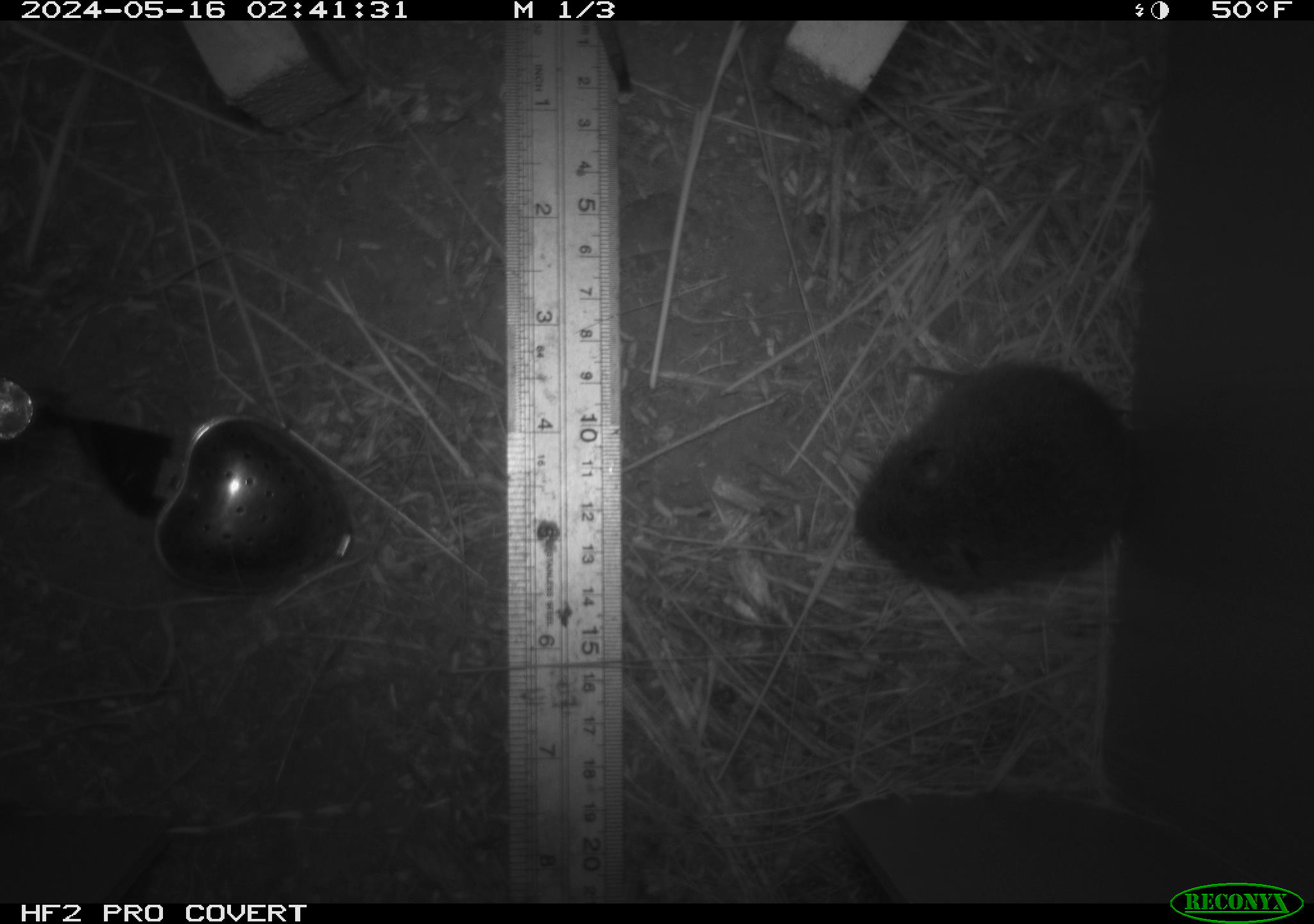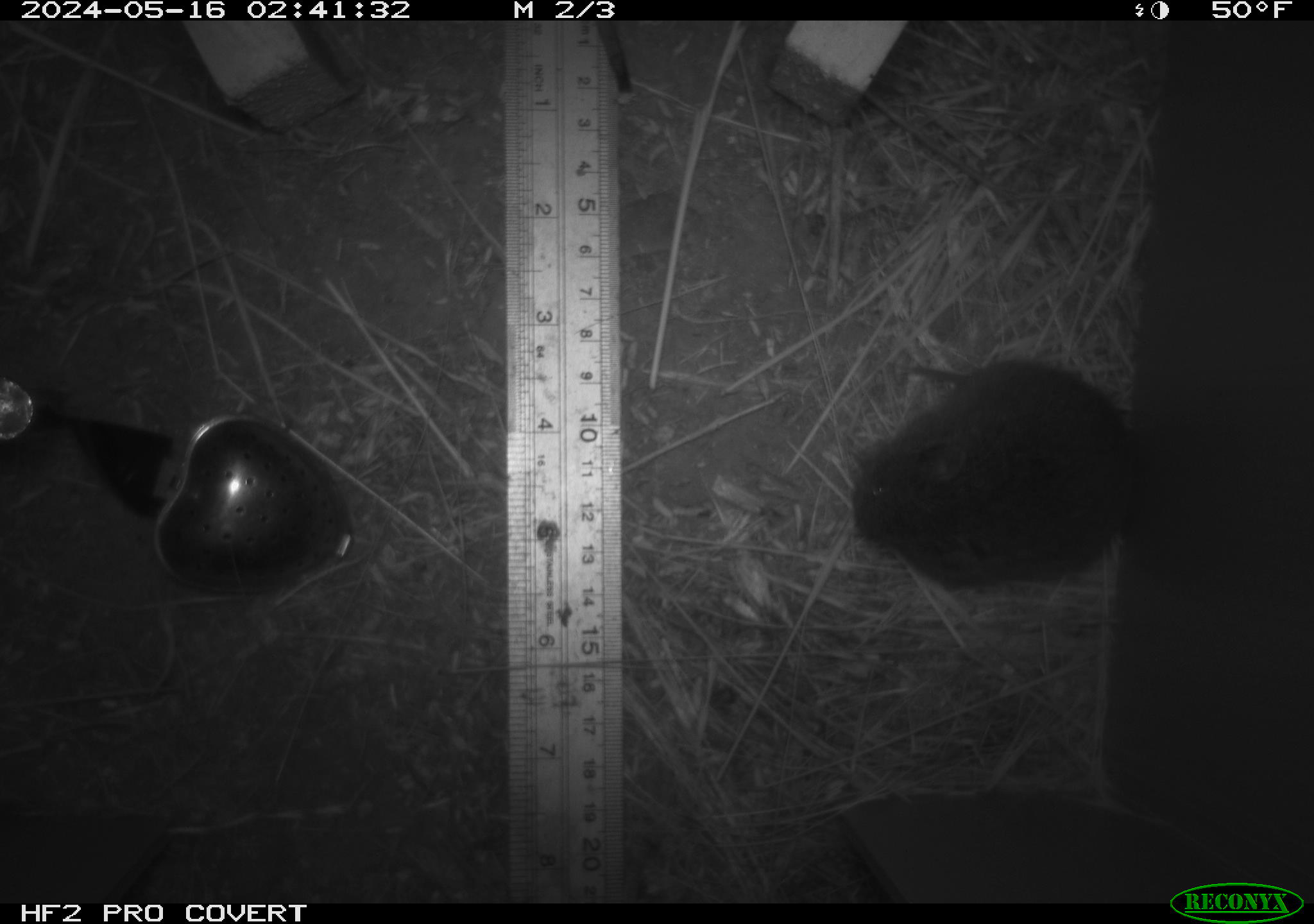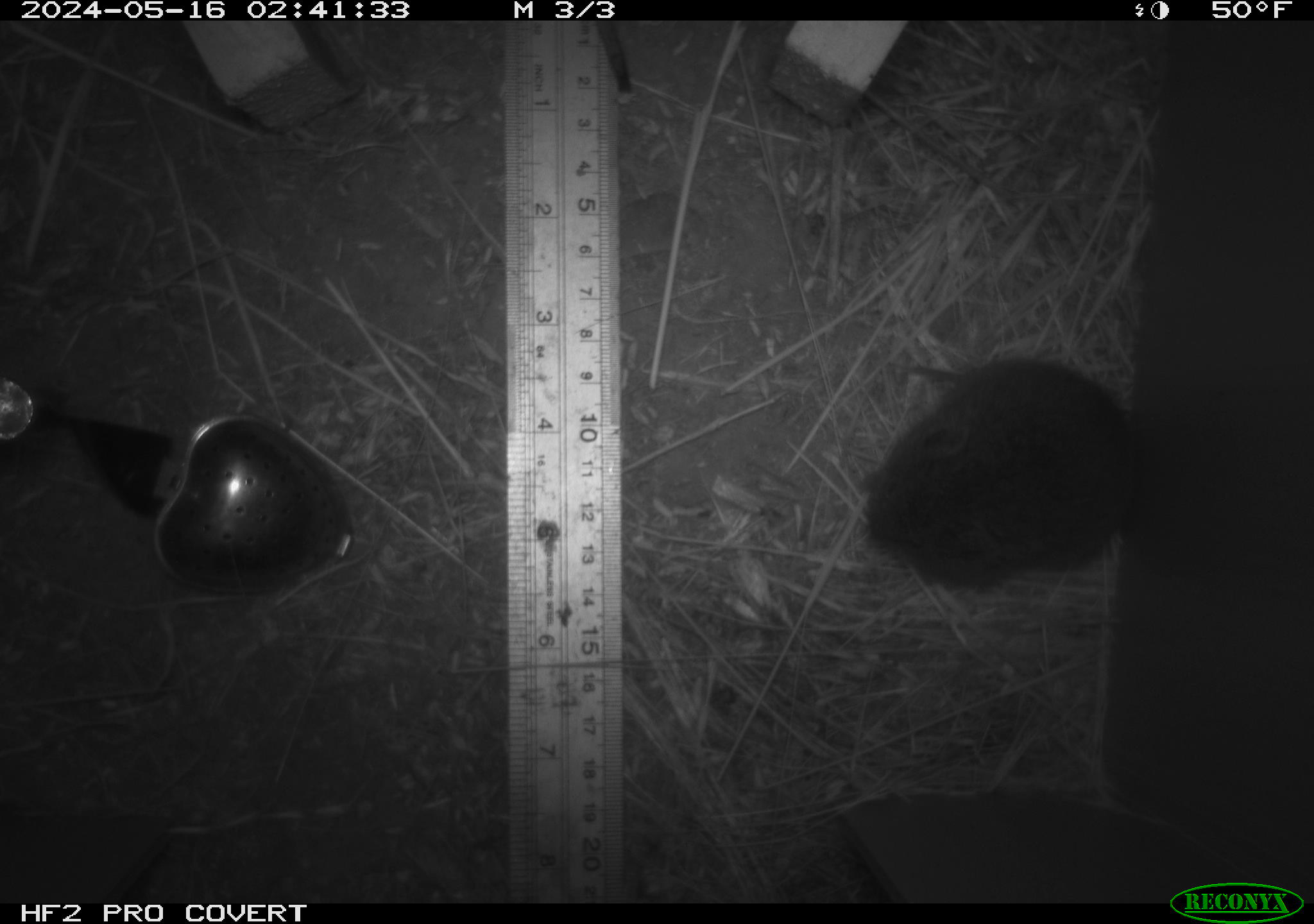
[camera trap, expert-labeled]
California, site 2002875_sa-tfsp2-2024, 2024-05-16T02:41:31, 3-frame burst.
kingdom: Animalia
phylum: Chordata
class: Mammalia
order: Rodentia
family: Cricetidae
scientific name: Arvicolinae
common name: voles, lemmings, and muskrats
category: arvicolinae subfamily